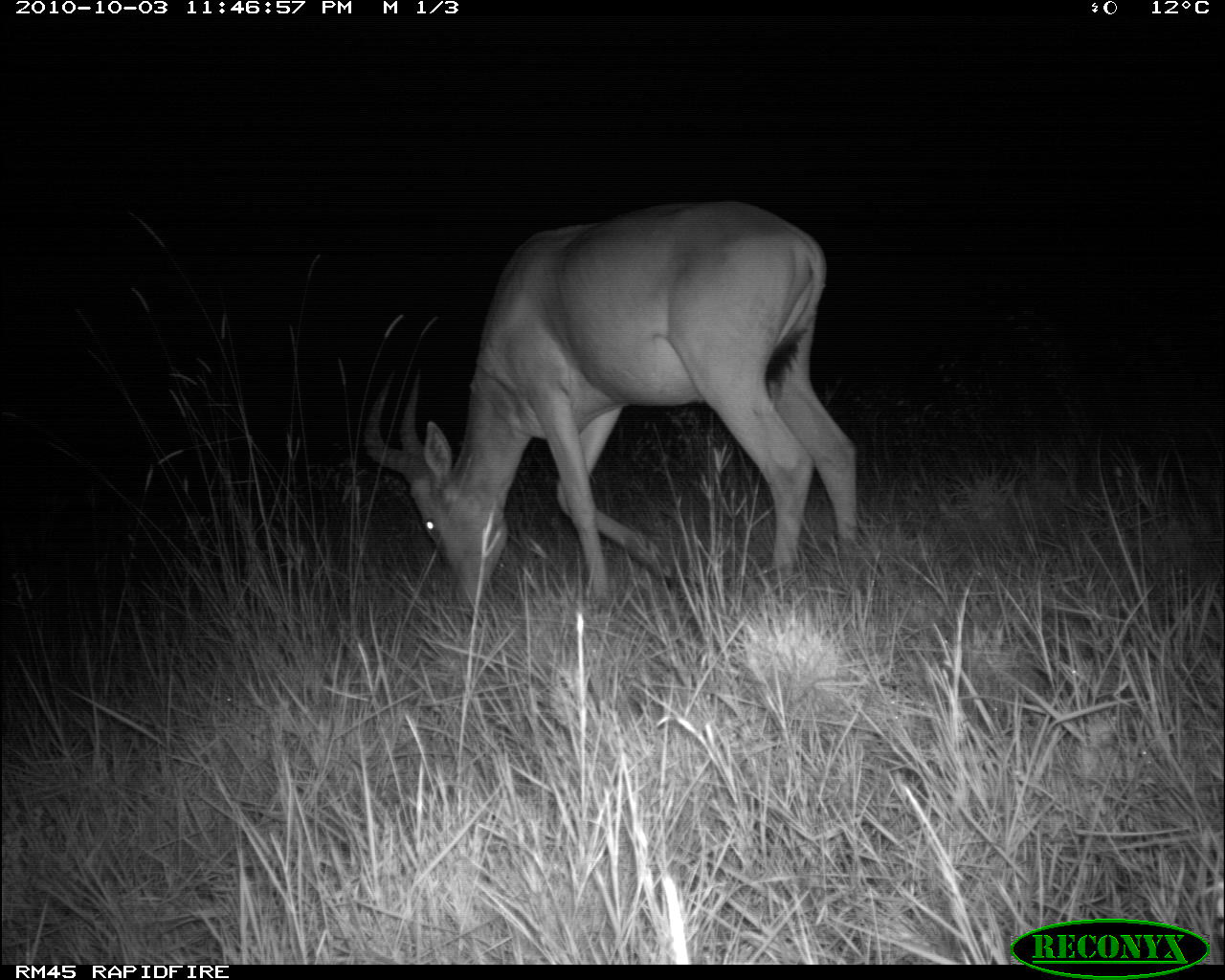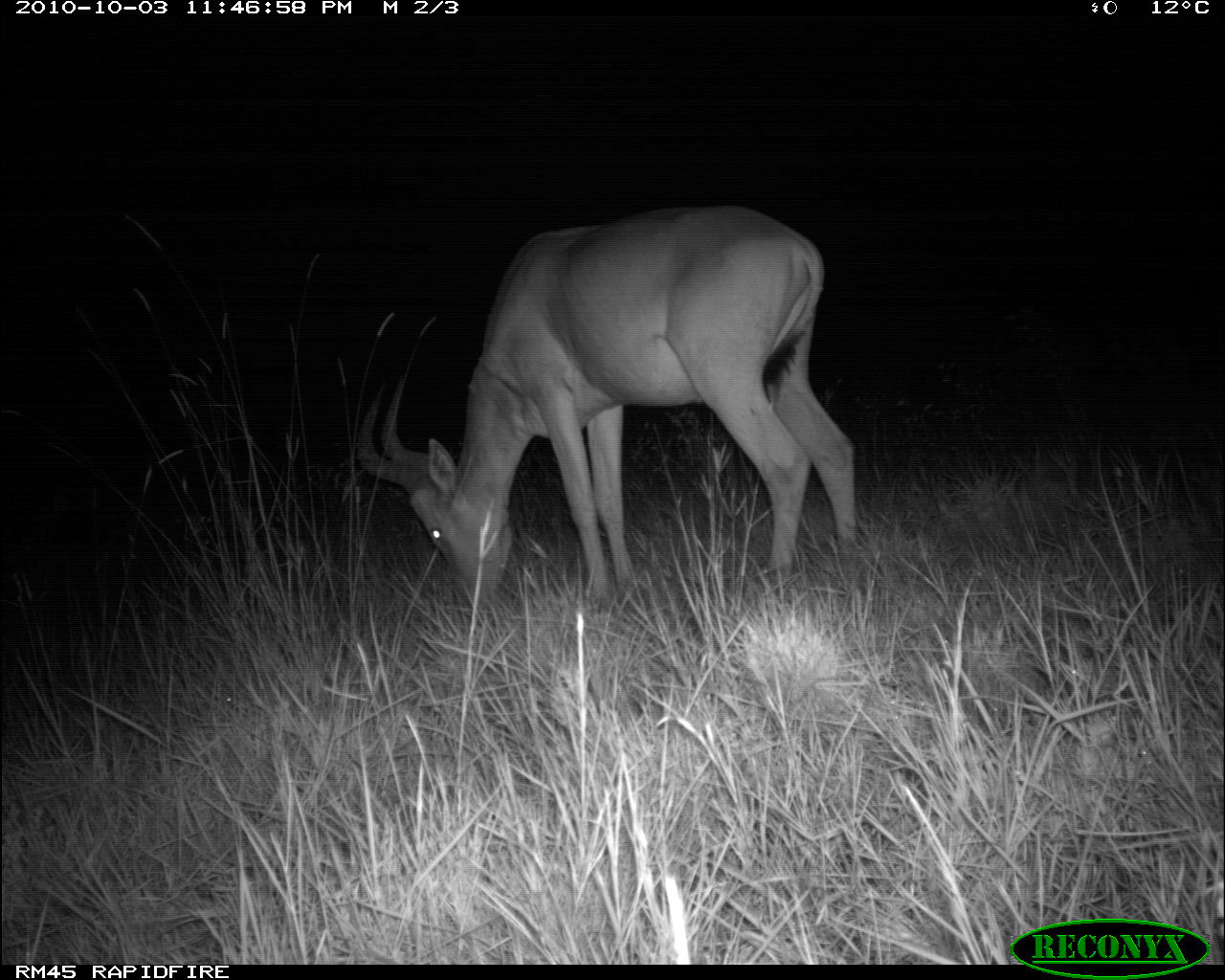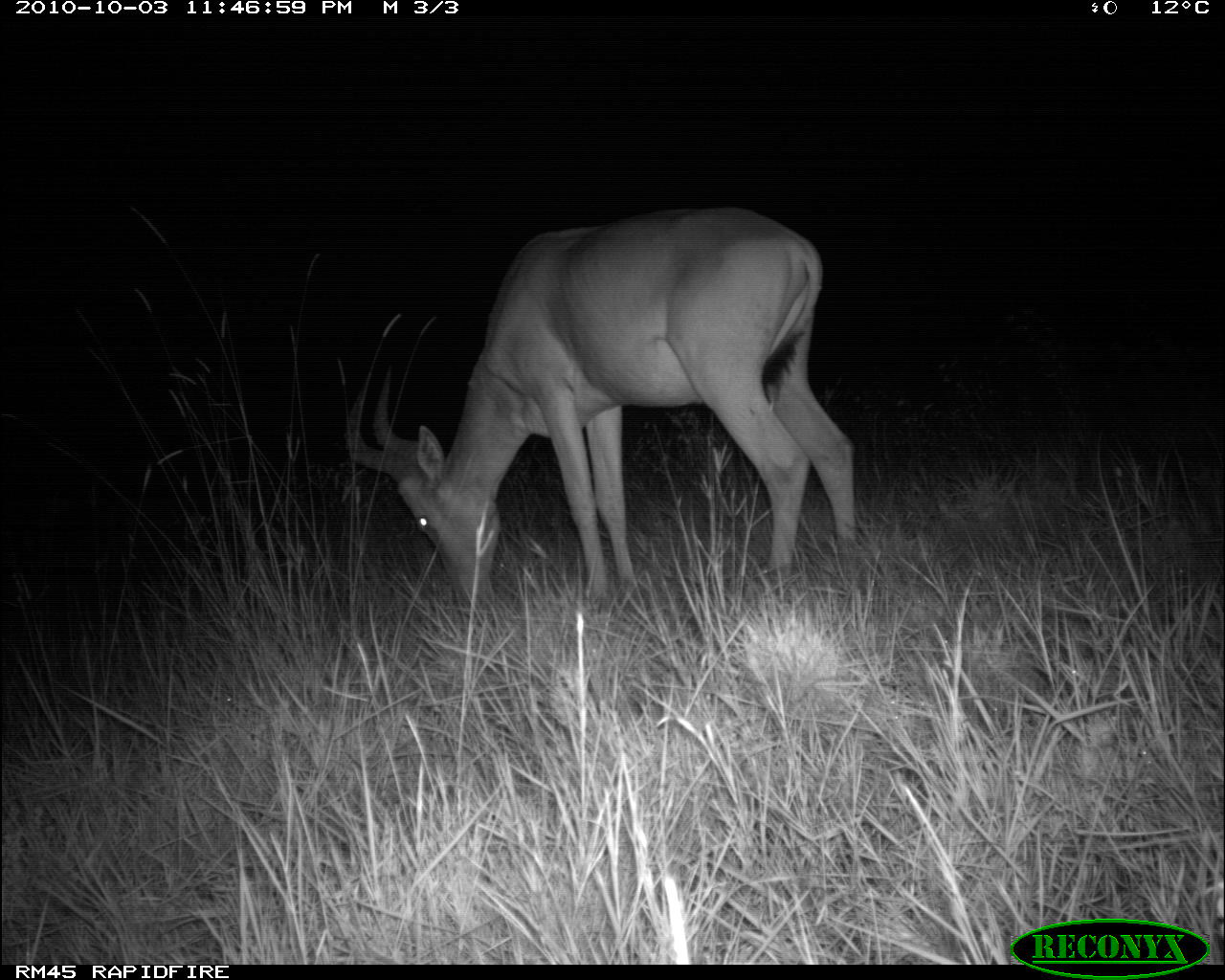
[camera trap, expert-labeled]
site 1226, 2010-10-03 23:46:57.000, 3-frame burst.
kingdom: Animalia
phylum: Chordata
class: Mammalia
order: Artiodactyla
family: Bovidae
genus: Alcelaphus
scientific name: Alcelaphus buselaphus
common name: hartebeest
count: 1